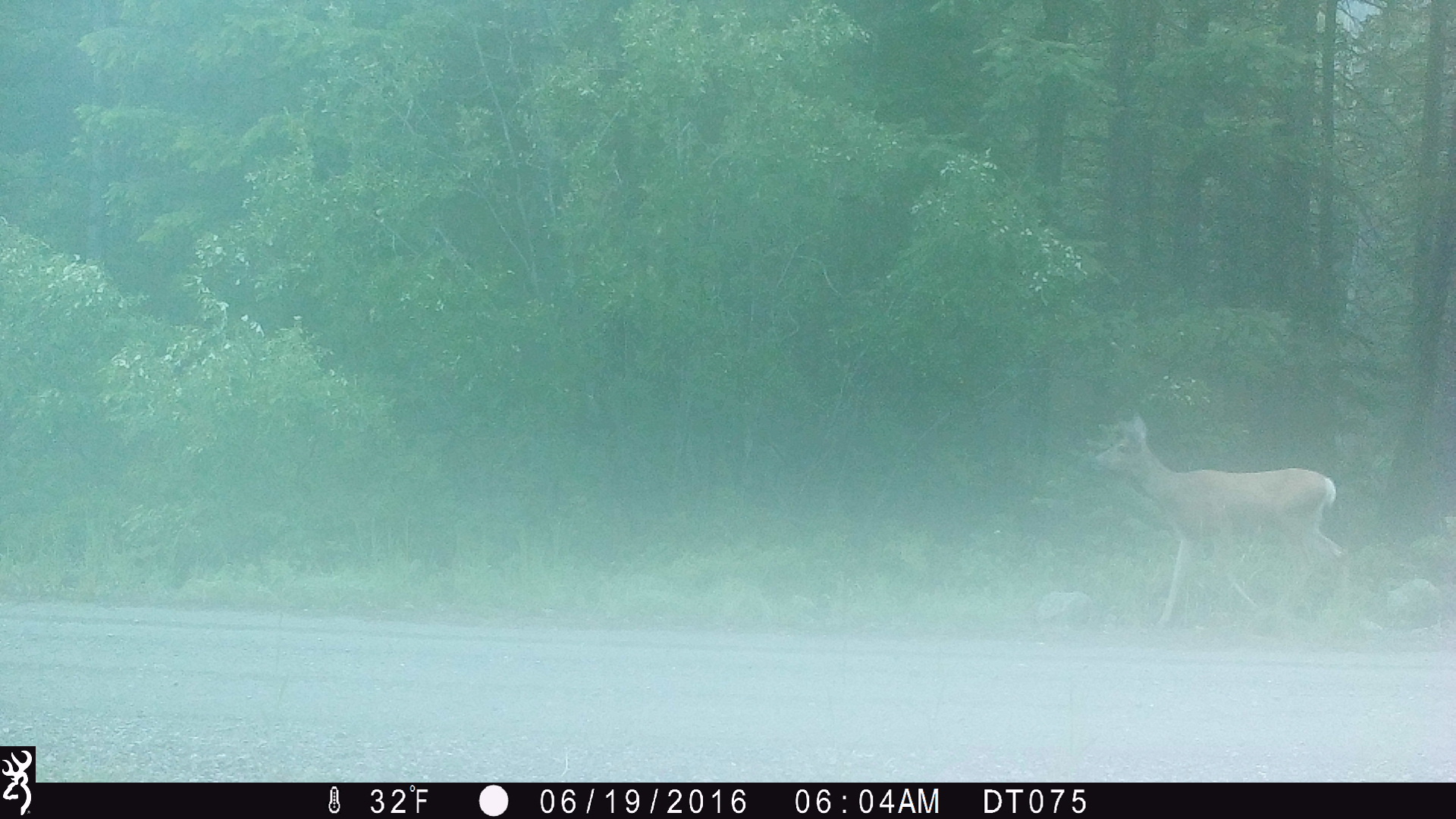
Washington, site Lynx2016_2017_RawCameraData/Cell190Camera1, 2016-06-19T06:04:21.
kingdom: Animalia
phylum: Chordata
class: Mammalia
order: Artiodactyla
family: Cervidae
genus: Odocoileus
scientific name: Odocoileus hemionus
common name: mule deer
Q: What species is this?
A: Odocoileus hemionus (mule deer).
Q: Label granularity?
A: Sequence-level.